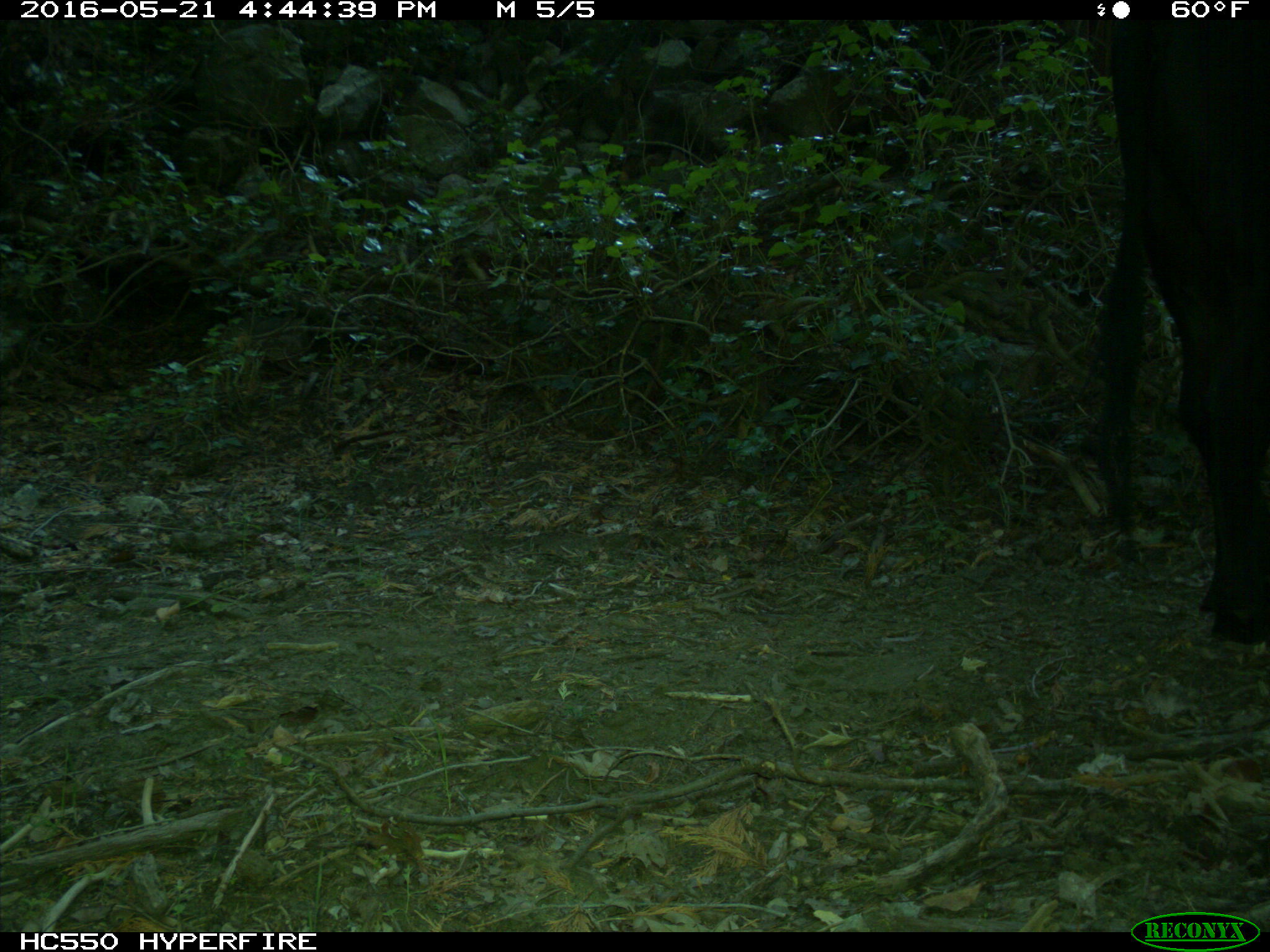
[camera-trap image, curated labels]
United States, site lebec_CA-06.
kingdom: Animalia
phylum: Chordata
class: Mammalia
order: Artiodactyla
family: Bovidae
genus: Bos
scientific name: Bos taurus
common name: domestic cow